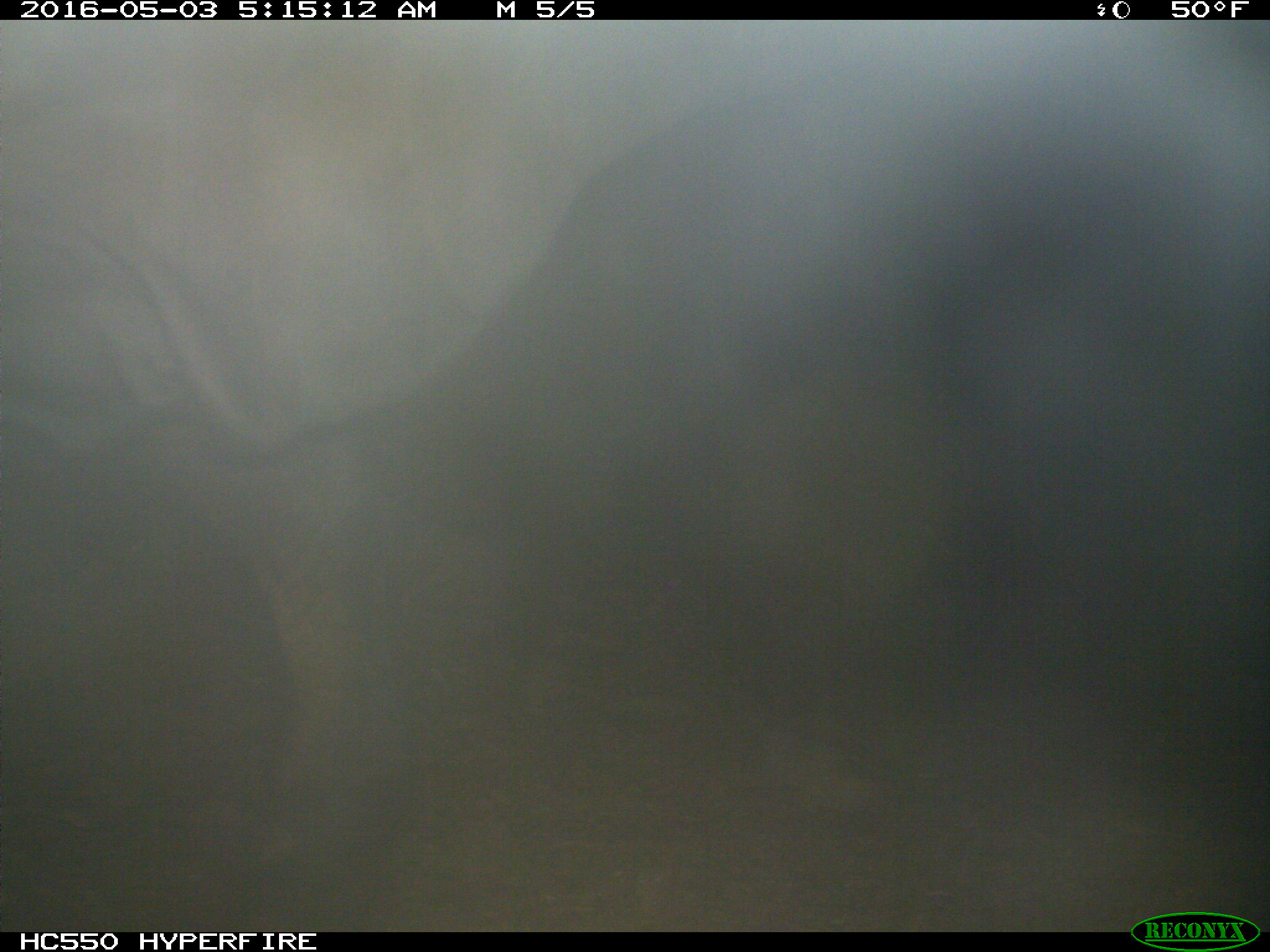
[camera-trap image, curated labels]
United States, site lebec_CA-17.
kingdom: Animalia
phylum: Chordata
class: Mammalia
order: Artiodactyla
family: Bovidae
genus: Bos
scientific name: Bos taurus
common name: domestic cow